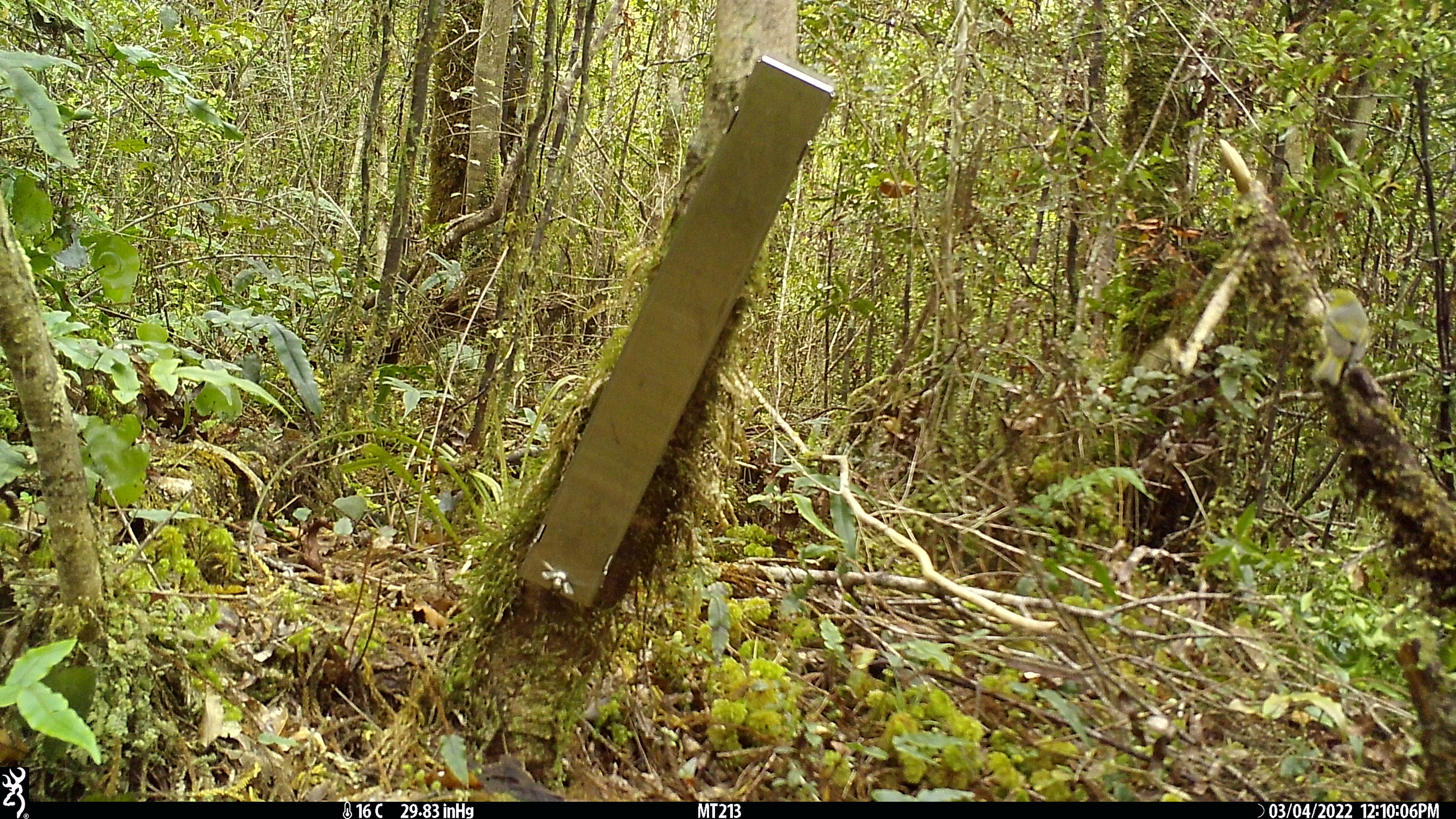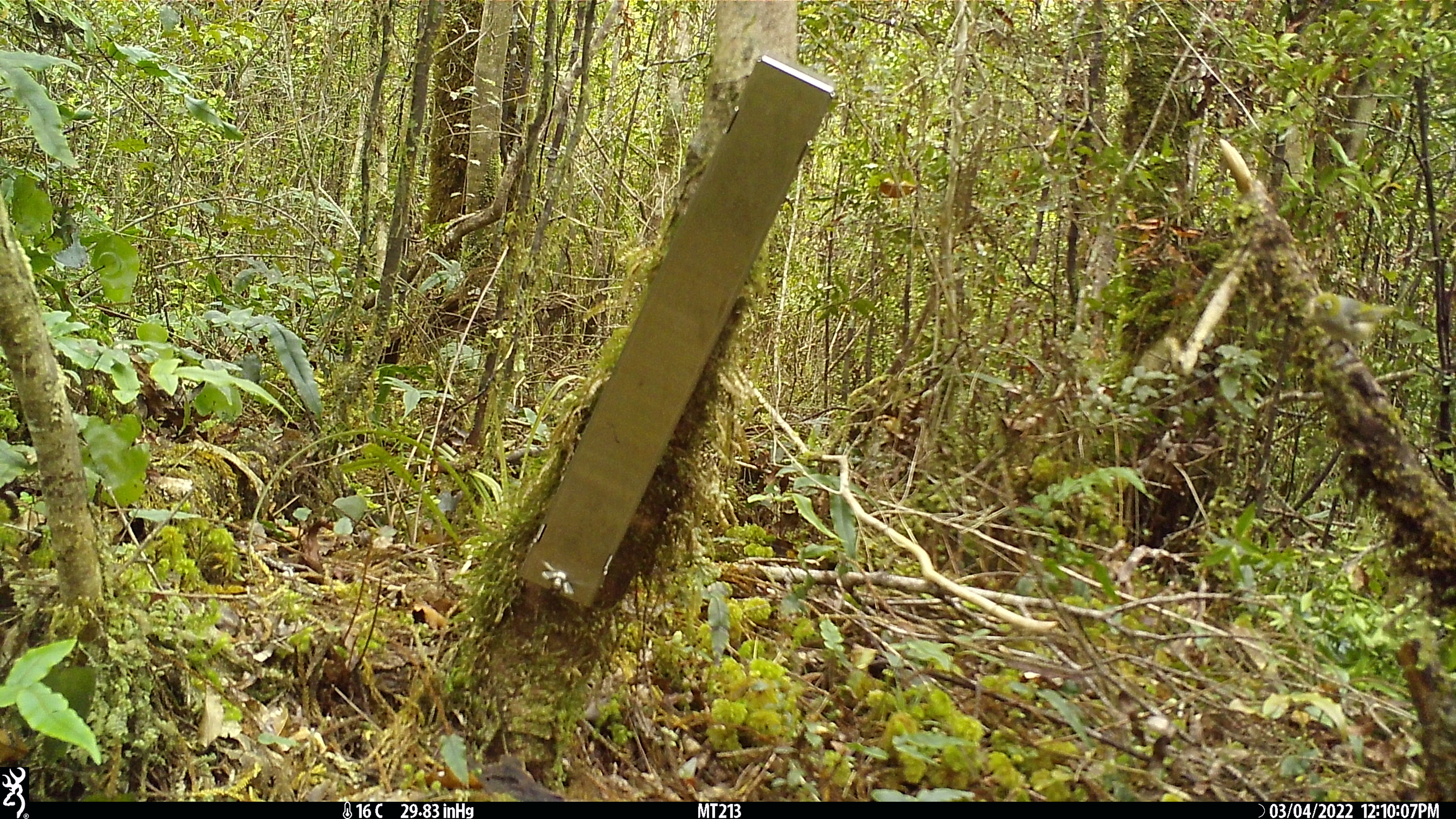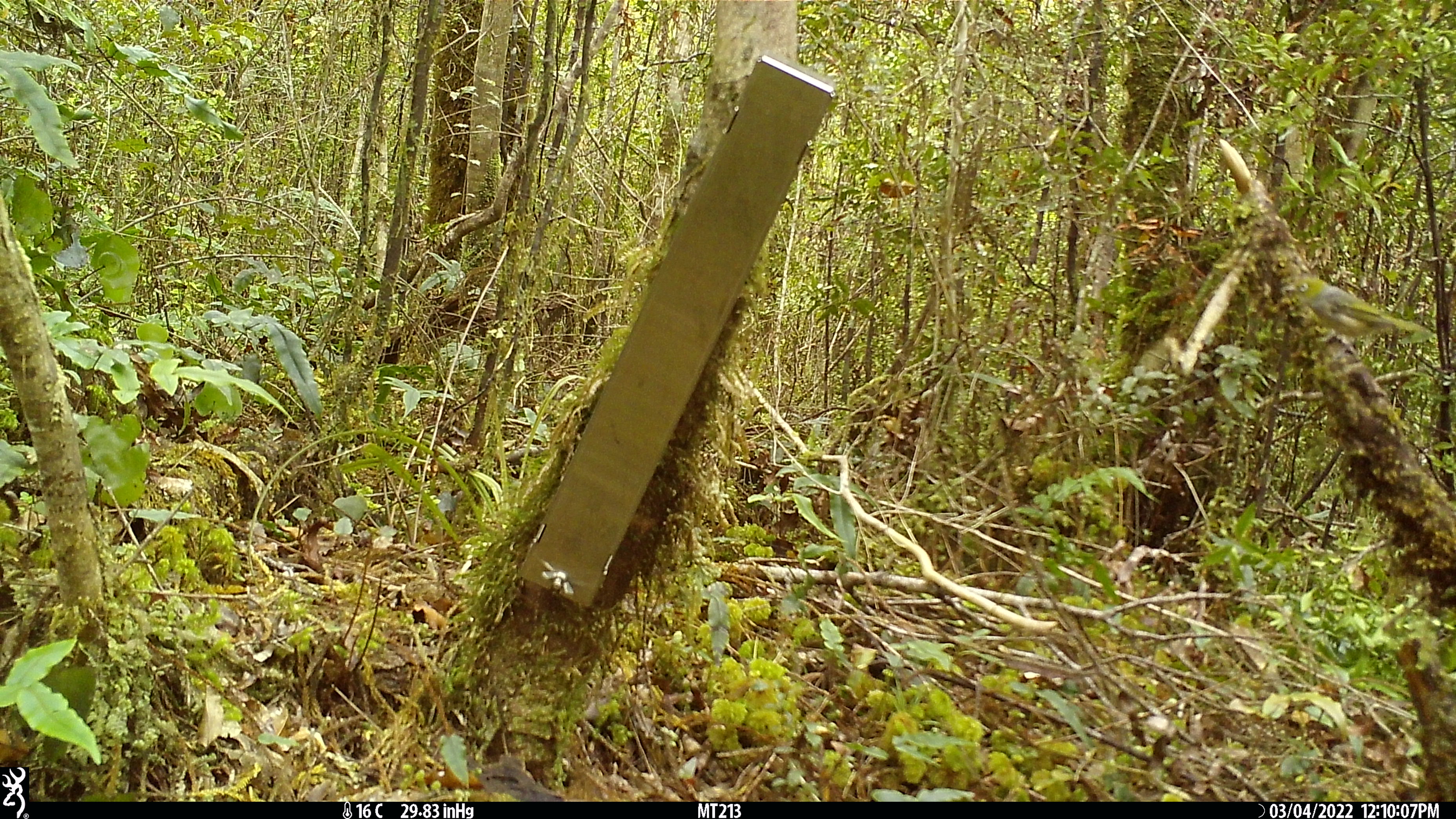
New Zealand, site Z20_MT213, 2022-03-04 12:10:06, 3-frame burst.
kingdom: Animalia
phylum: Chordata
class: Aves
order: Passeriformes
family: Zosteropidae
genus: Zosterops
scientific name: Zosterops lateralis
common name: silvereye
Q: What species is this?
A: Silvereye (Zosterops lateralis).